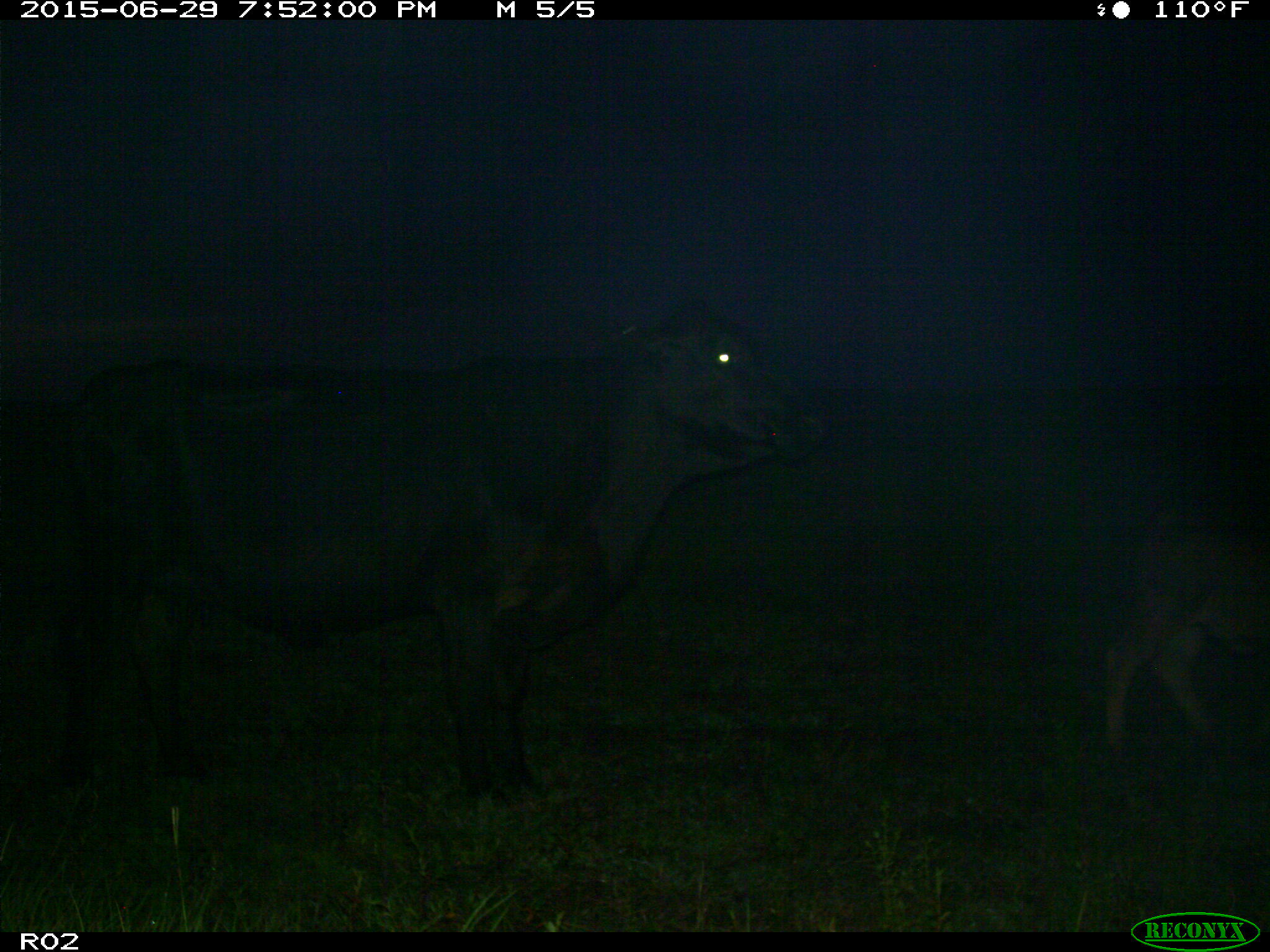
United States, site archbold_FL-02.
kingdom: Animalia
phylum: Chordata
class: Mammalia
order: Artiodactyla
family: Bovidae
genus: Bos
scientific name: Bos taurus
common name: domestic cow